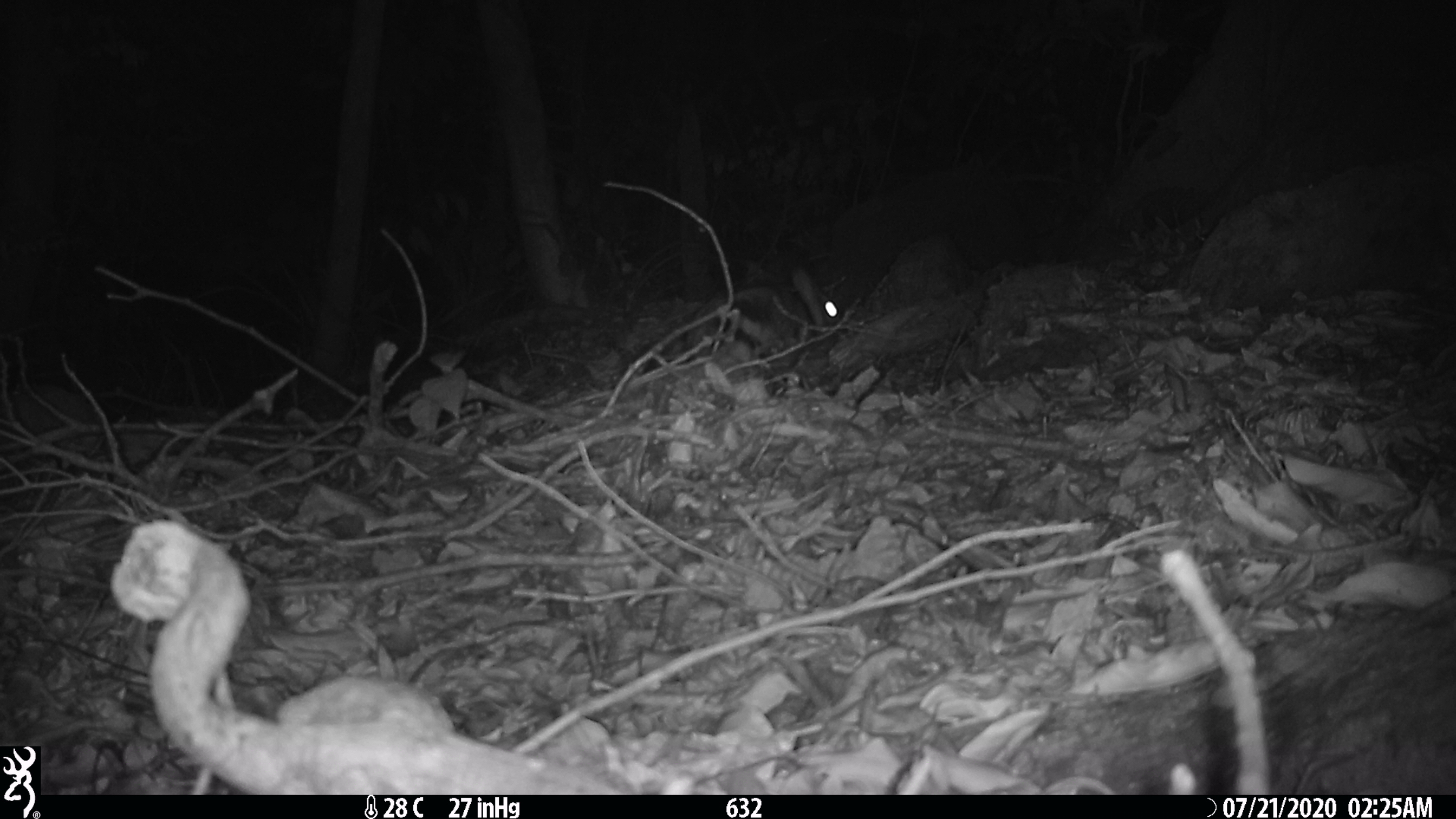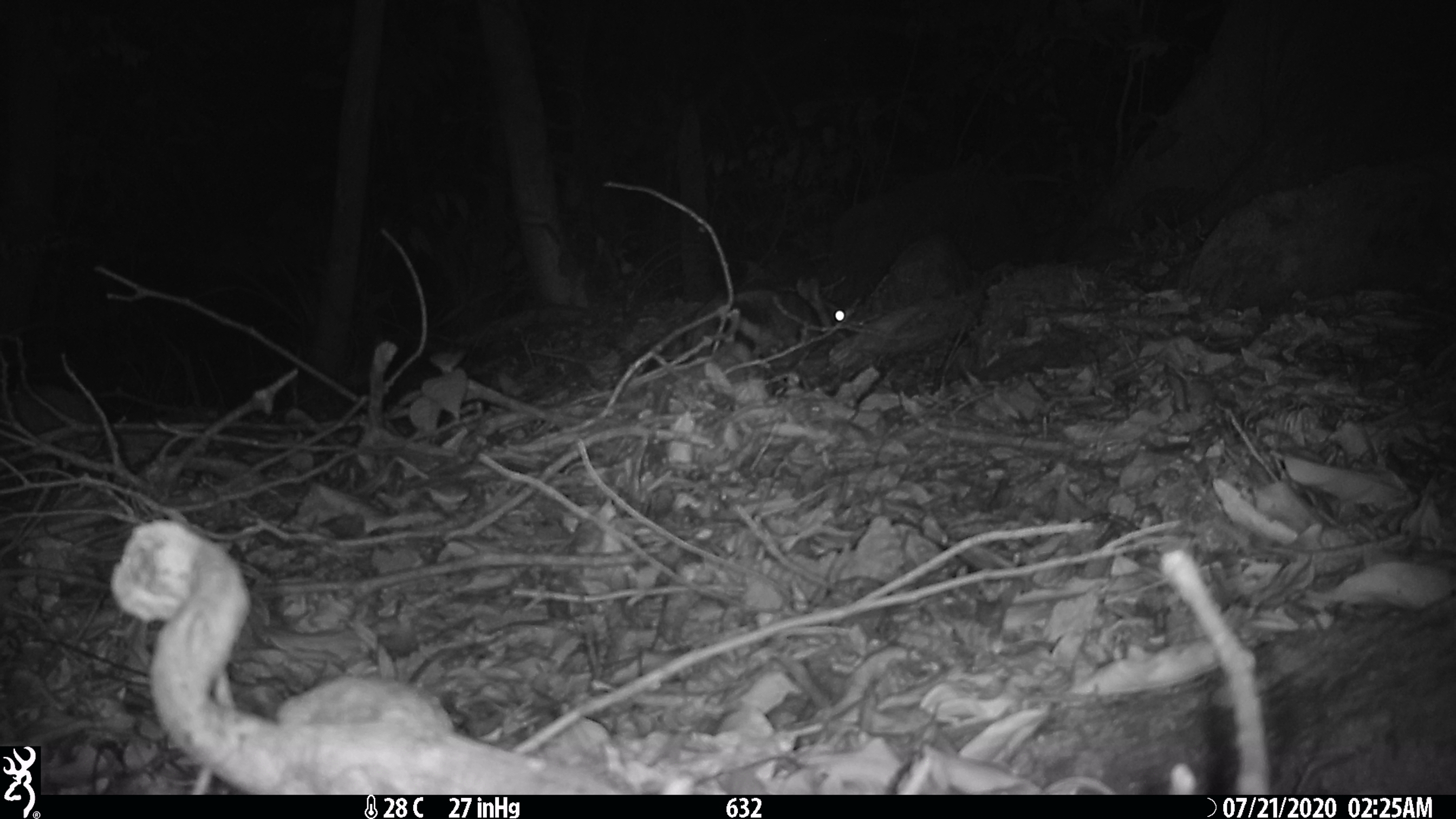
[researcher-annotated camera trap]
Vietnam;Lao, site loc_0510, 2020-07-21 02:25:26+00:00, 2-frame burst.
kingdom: Animalia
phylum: Chordata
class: Mammalia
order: Lagomorpha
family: Leporidae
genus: Nesolagus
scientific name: Nesolagus timminsi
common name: annamite striped rabbit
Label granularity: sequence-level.